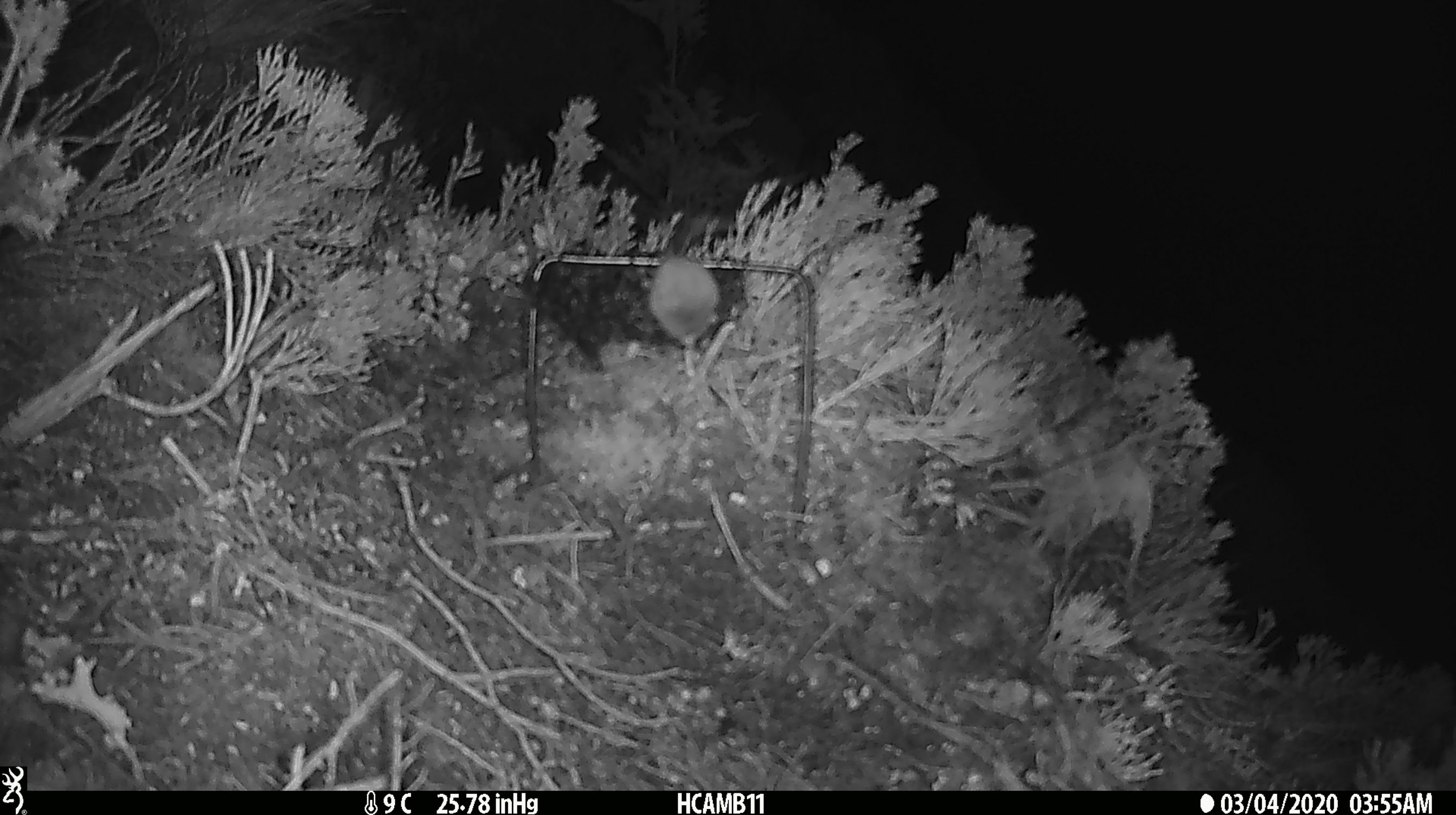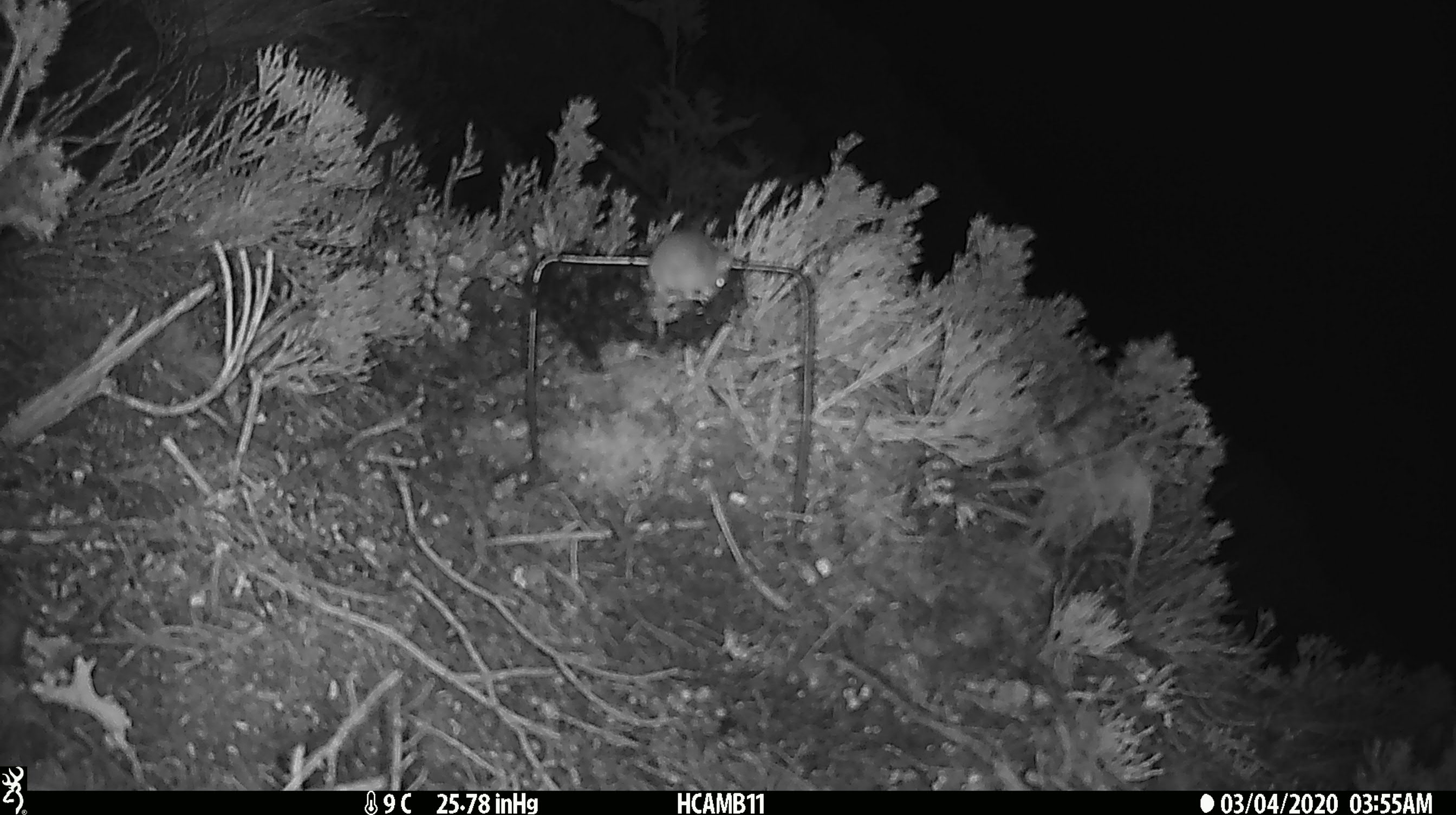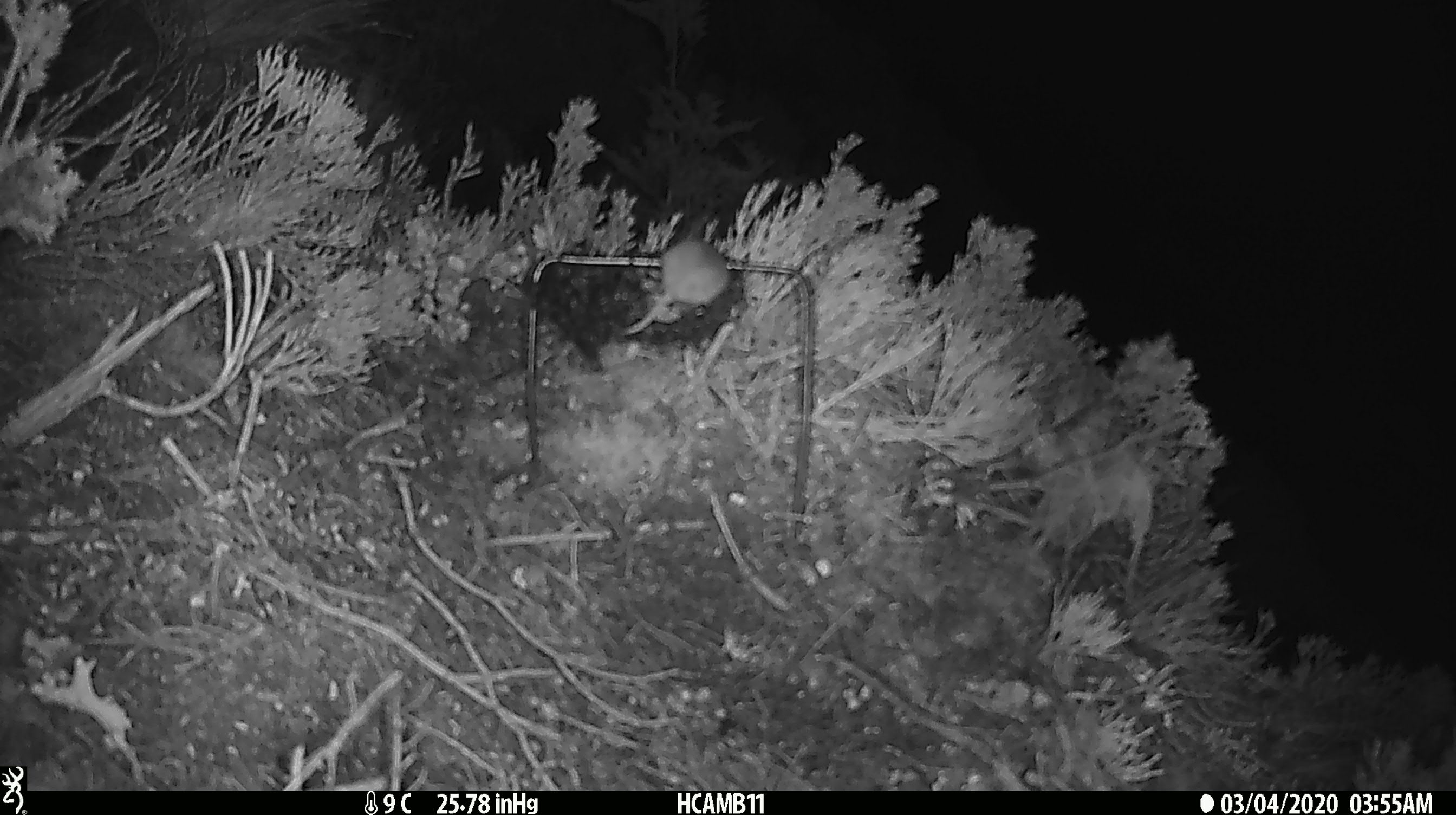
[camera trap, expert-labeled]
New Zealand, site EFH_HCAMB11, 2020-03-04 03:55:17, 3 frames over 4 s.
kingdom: Animalia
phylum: Chordata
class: Mammalia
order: Rodentia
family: Muridae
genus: Mus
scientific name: Mus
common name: mouse